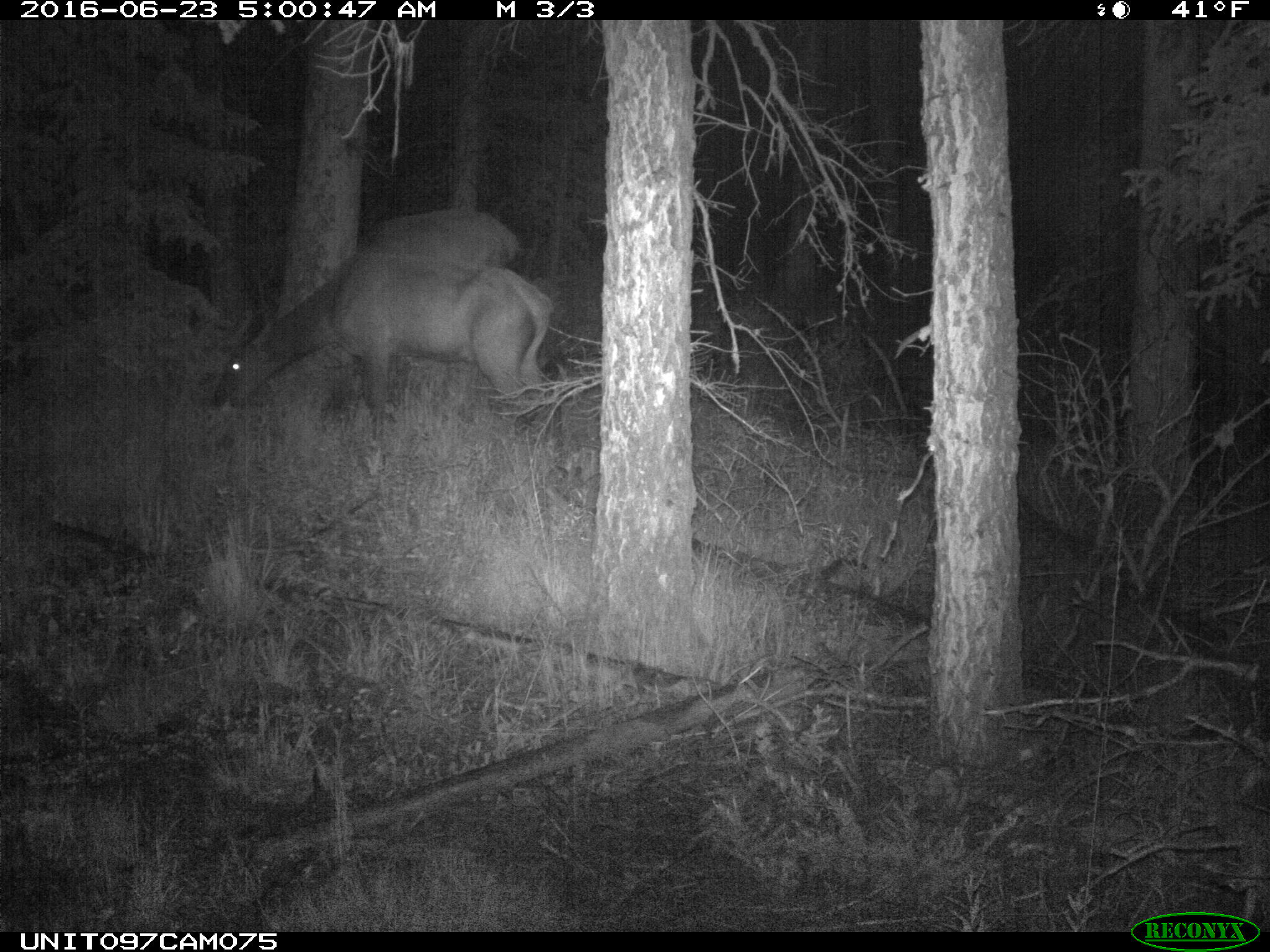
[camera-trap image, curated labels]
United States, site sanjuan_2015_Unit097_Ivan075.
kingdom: Animalia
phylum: Chordata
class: Mammalia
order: Artiodactyla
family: Cervidae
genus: Cervus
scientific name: Cervus elaphus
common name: red deer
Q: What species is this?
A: Cervus elaphus (red deer).